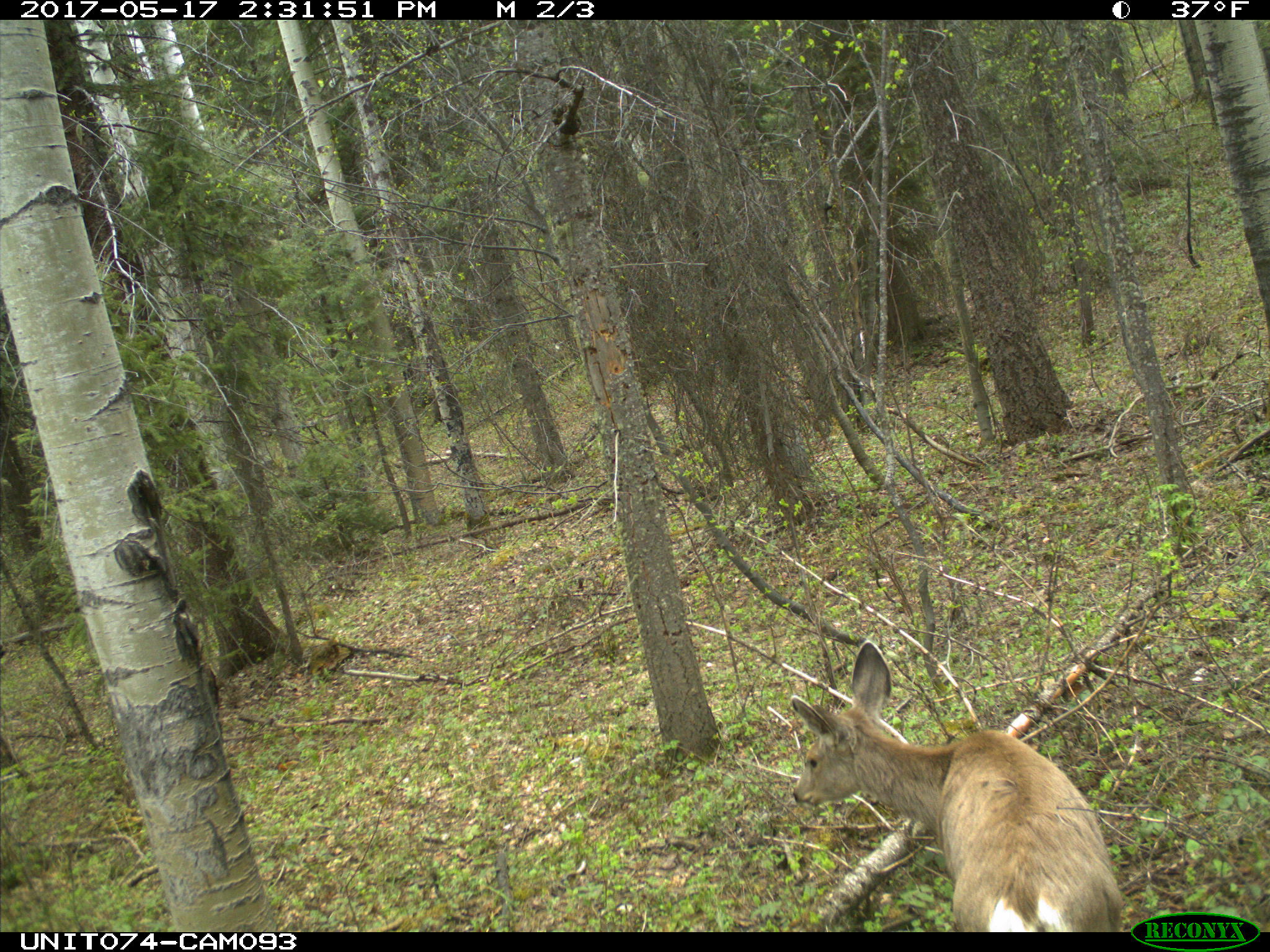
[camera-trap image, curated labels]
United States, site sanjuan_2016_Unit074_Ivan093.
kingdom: Animalia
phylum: Chordata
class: Mammalia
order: Artiodactyla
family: Cervidae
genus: Odocoileus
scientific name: Odocoileus hemionus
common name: mule deer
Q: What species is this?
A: Odocoileus hemionus (mule deer).